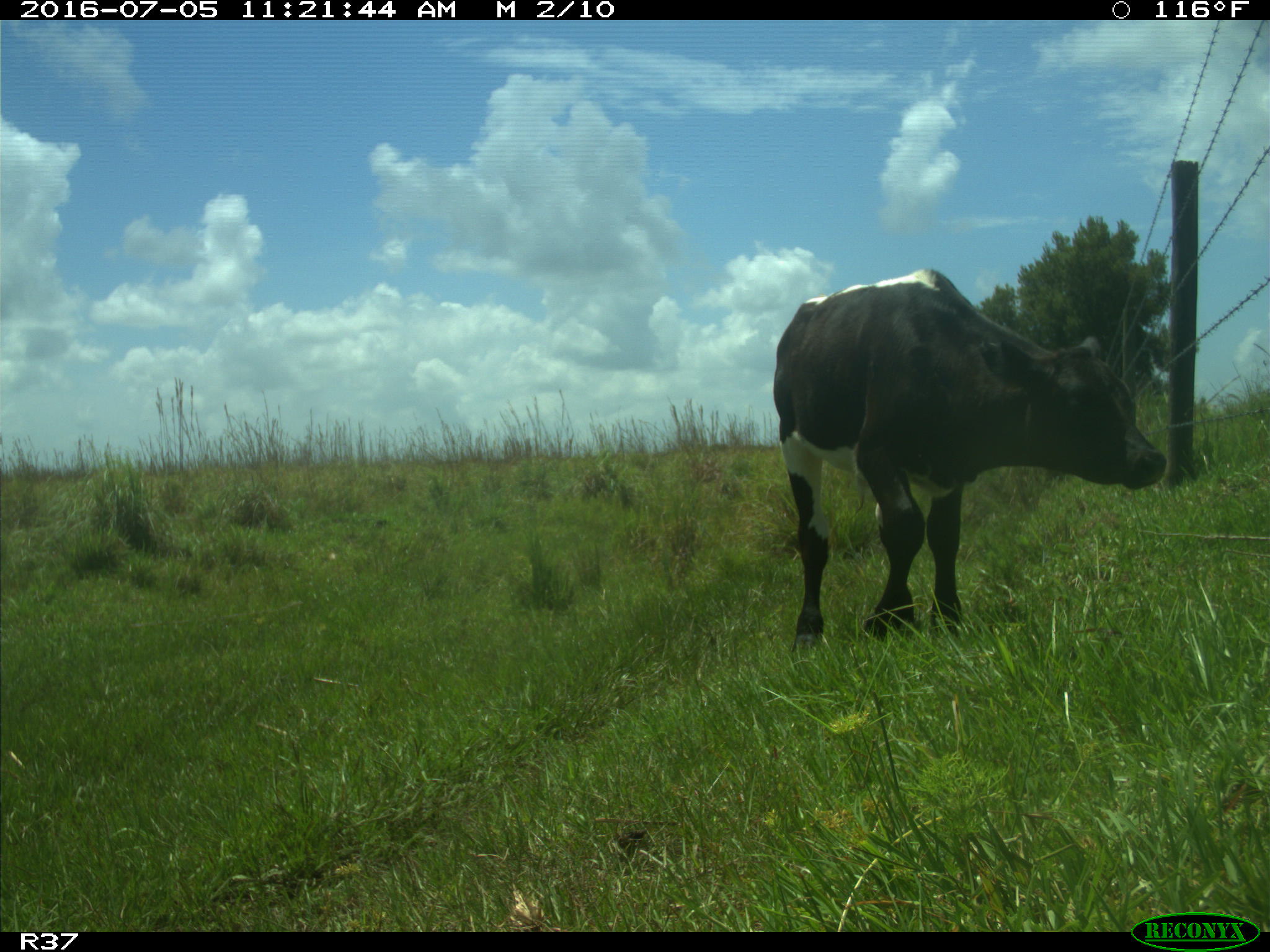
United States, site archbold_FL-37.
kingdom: Animalia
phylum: Chordata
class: Mammalia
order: Artiodactyla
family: Bovidae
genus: Bos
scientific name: Bos taurus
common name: domestic cow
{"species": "Bos taurus (domestic cow)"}